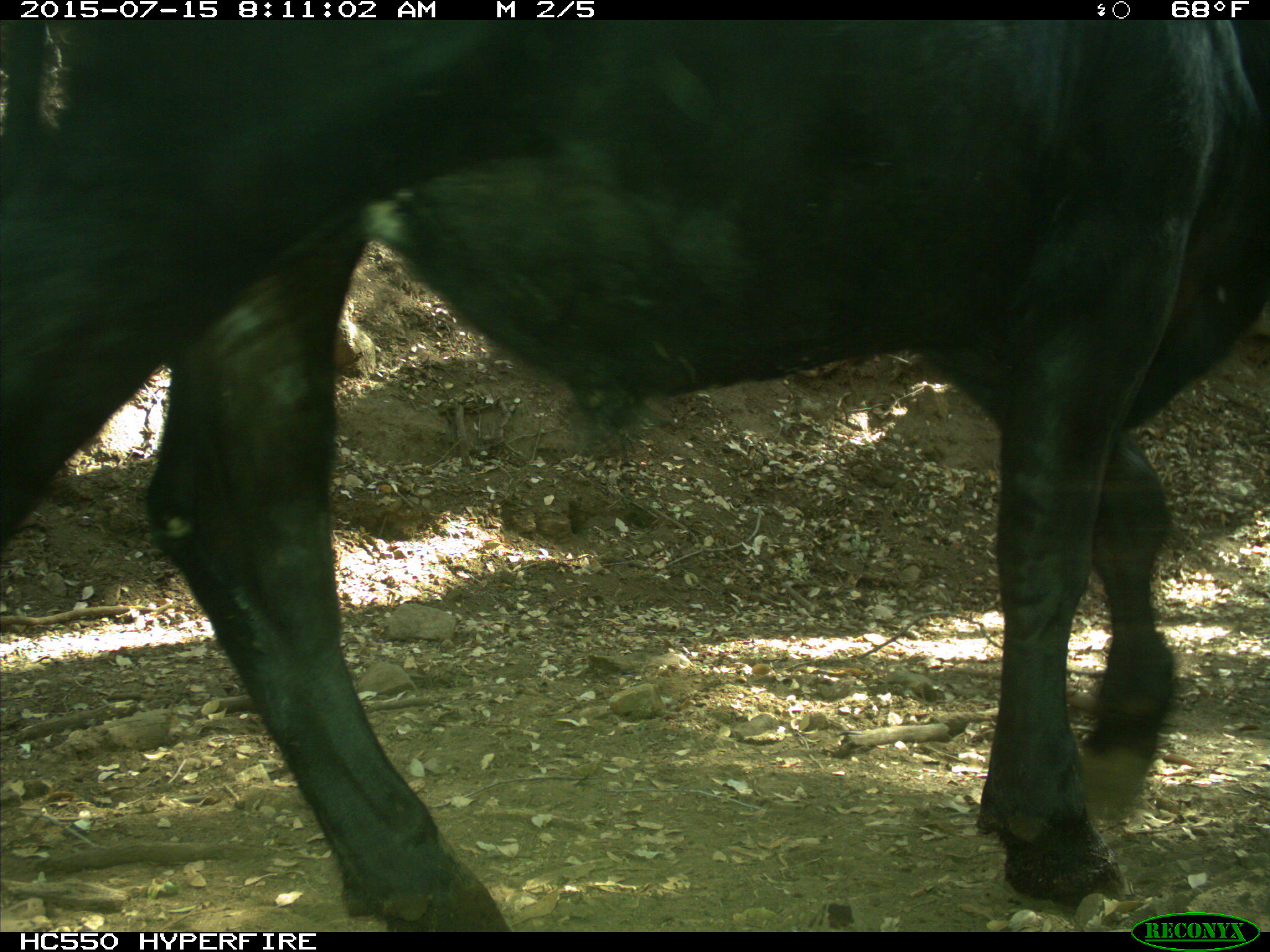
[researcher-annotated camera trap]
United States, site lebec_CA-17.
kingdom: Animalia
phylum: Chordata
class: Mammalia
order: Artiodactyla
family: Bovidae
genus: Bos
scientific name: Bos taurus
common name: domestic cow